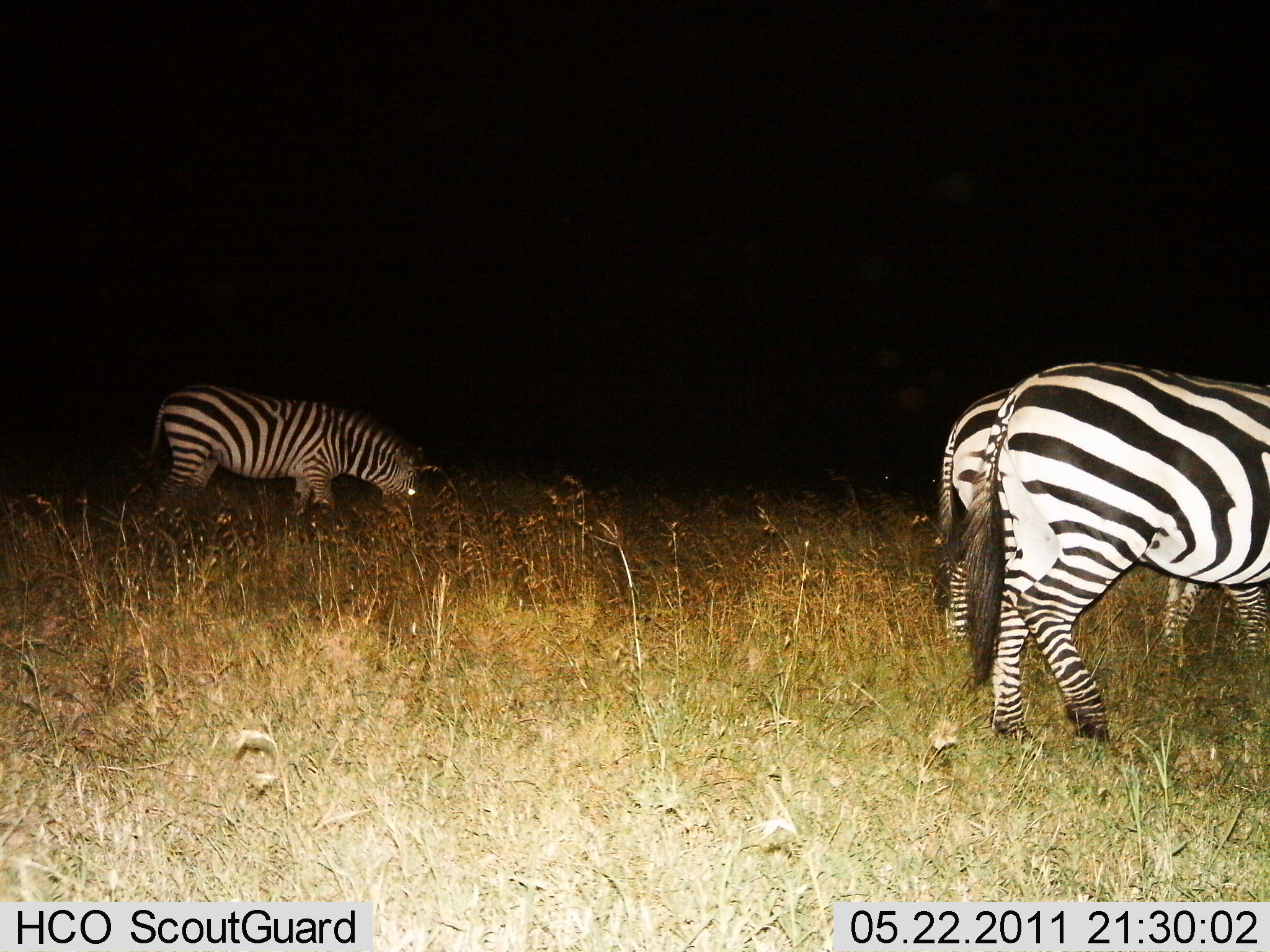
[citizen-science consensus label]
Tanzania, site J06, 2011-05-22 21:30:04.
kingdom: Animalia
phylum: Chordata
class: Mammalia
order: Perissodactyla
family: Equidae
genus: Equus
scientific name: Equus quagga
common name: plains zebra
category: zebra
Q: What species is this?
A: Zebra (plains zebra) (Equus quagga).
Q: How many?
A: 3.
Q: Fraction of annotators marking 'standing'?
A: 42%.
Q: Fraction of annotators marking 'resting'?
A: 0%.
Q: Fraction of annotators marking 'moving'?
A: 0%.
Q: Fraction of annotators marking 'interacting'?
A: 0%.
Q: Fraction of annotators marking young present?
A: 0%.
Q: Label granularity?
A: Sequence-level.